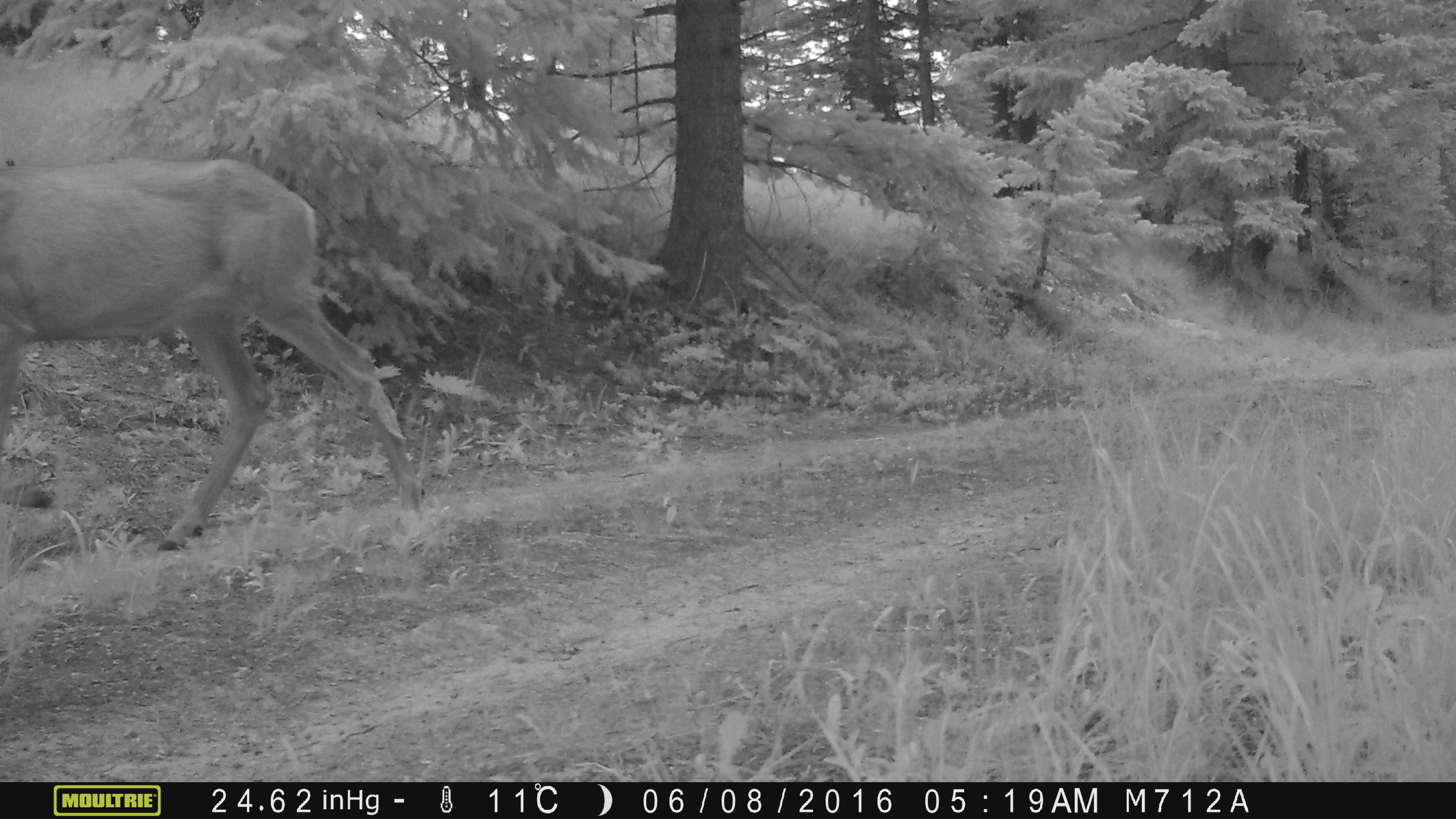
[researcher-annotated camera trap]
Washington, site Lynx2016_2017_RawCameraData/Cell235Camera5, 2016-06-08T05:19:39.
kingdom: Animalia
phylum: Chordata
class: Mammalia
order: Artiodactyla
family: Cervidae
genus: Odocoileus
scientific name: Odocoileus hemionus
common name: mule deer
Odocoileus hemionus (mule deer). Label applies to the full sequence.